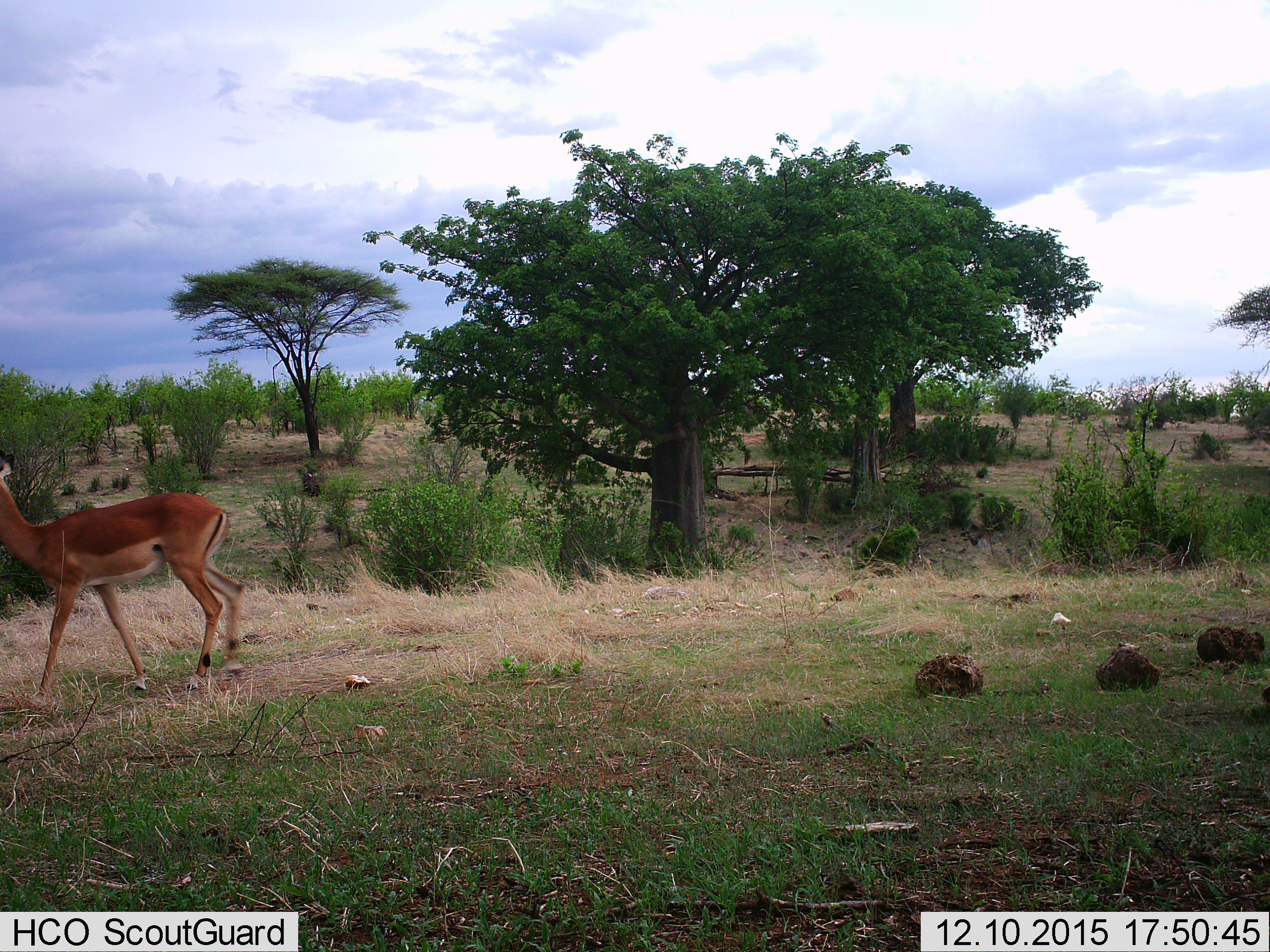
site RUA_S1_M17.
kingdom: Animalia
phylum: Chordata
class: Mammalia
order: Artiodactyla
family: Bovidae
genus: Aepyceros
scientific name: Aepyceros melampus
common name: impala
Impala (Aepyceros melampus), count 1. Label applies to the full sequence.